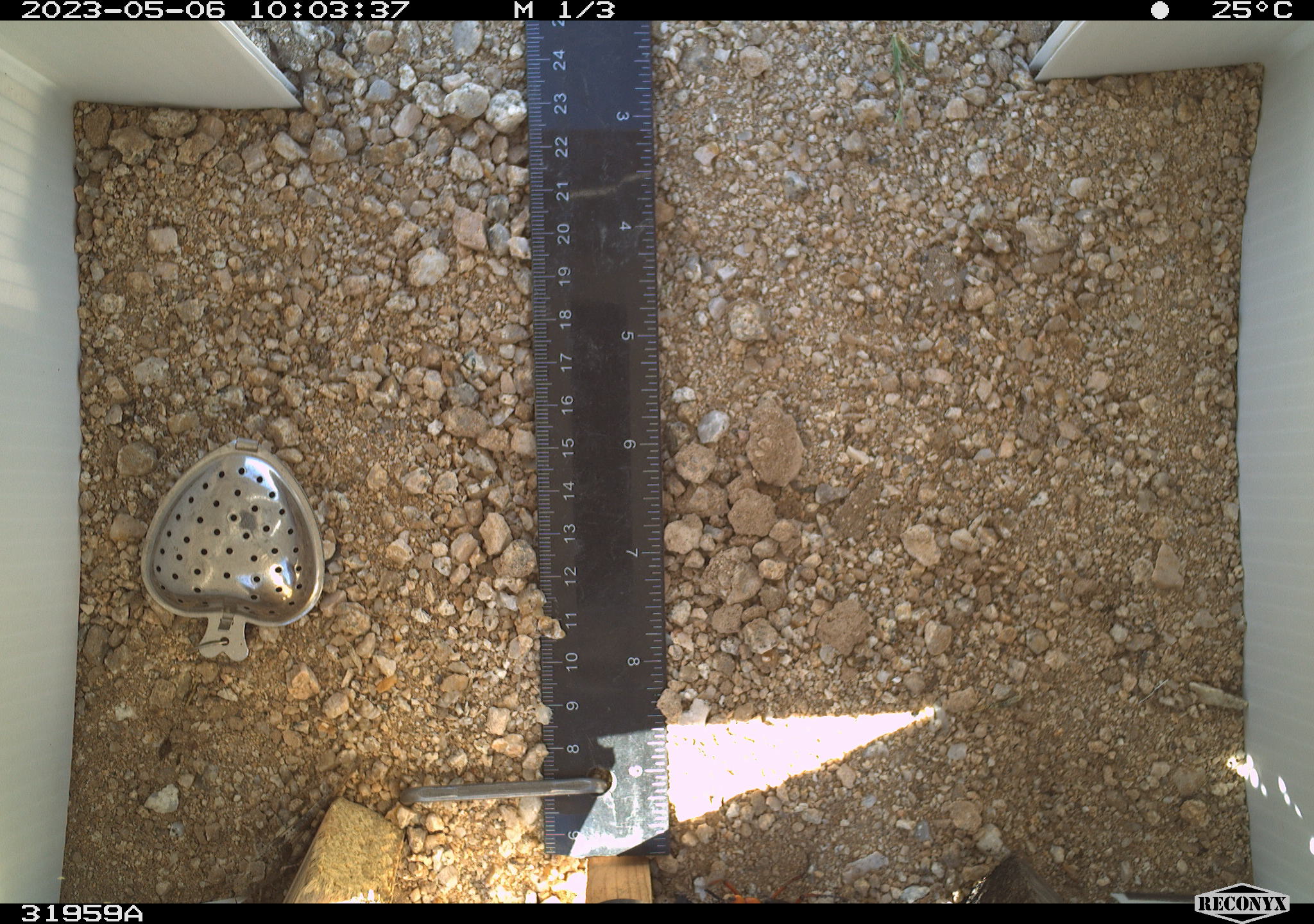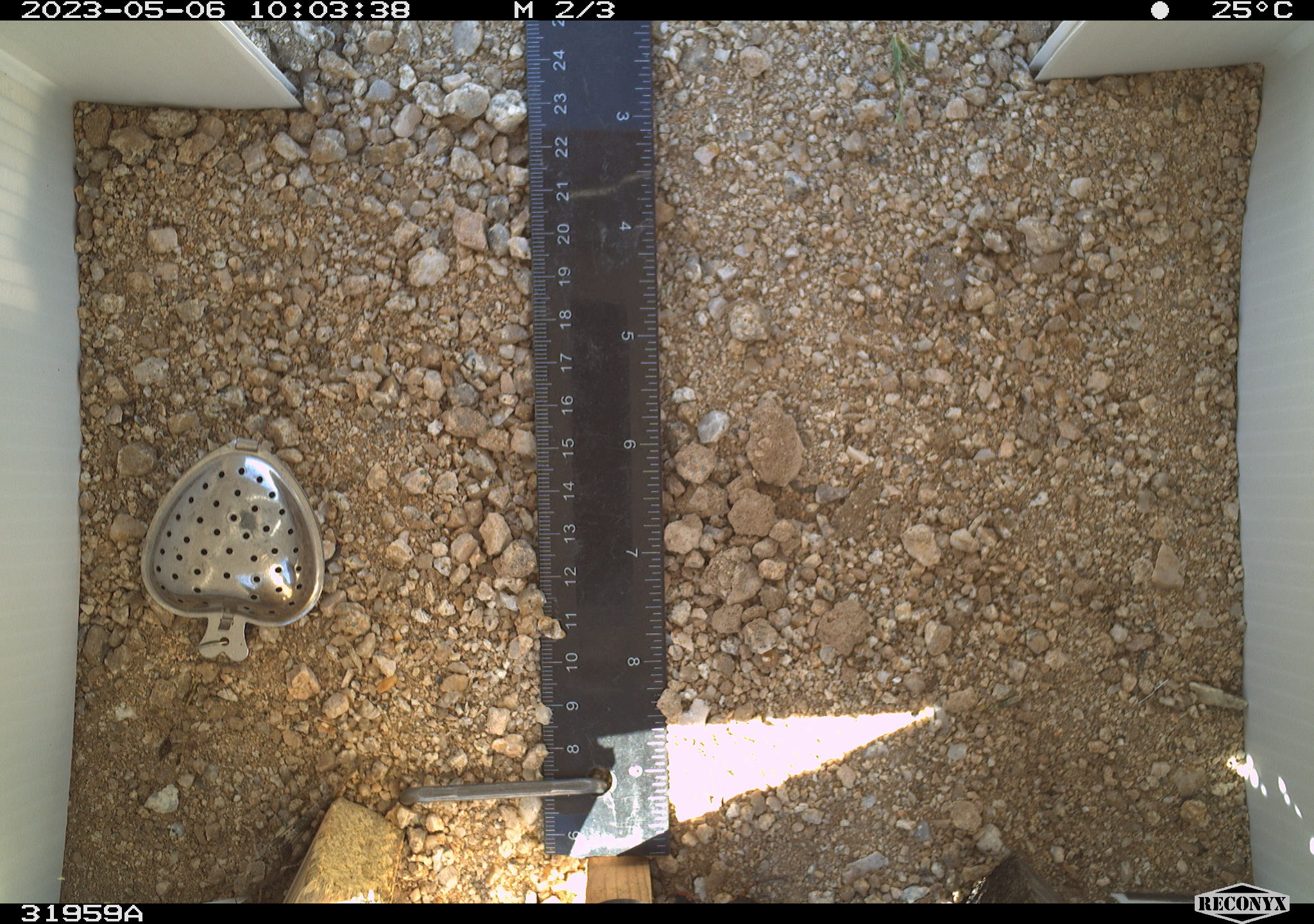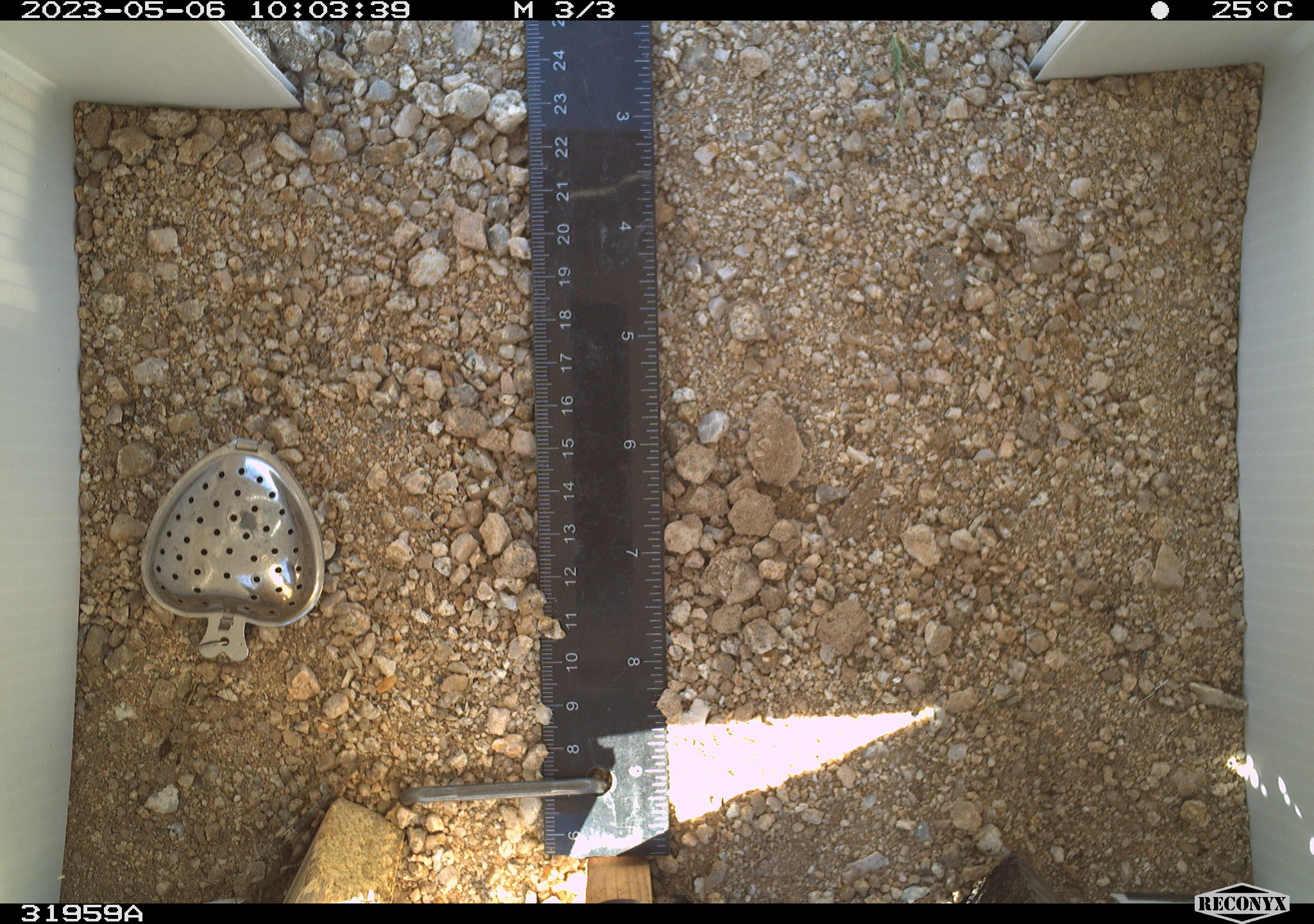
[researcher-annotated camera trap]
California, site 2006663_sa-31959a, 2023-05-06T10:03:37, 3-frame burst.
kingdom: Animalia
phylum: Arthropoda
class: Insecta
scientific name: Insecta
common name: insect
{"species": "insect (Insecta)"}